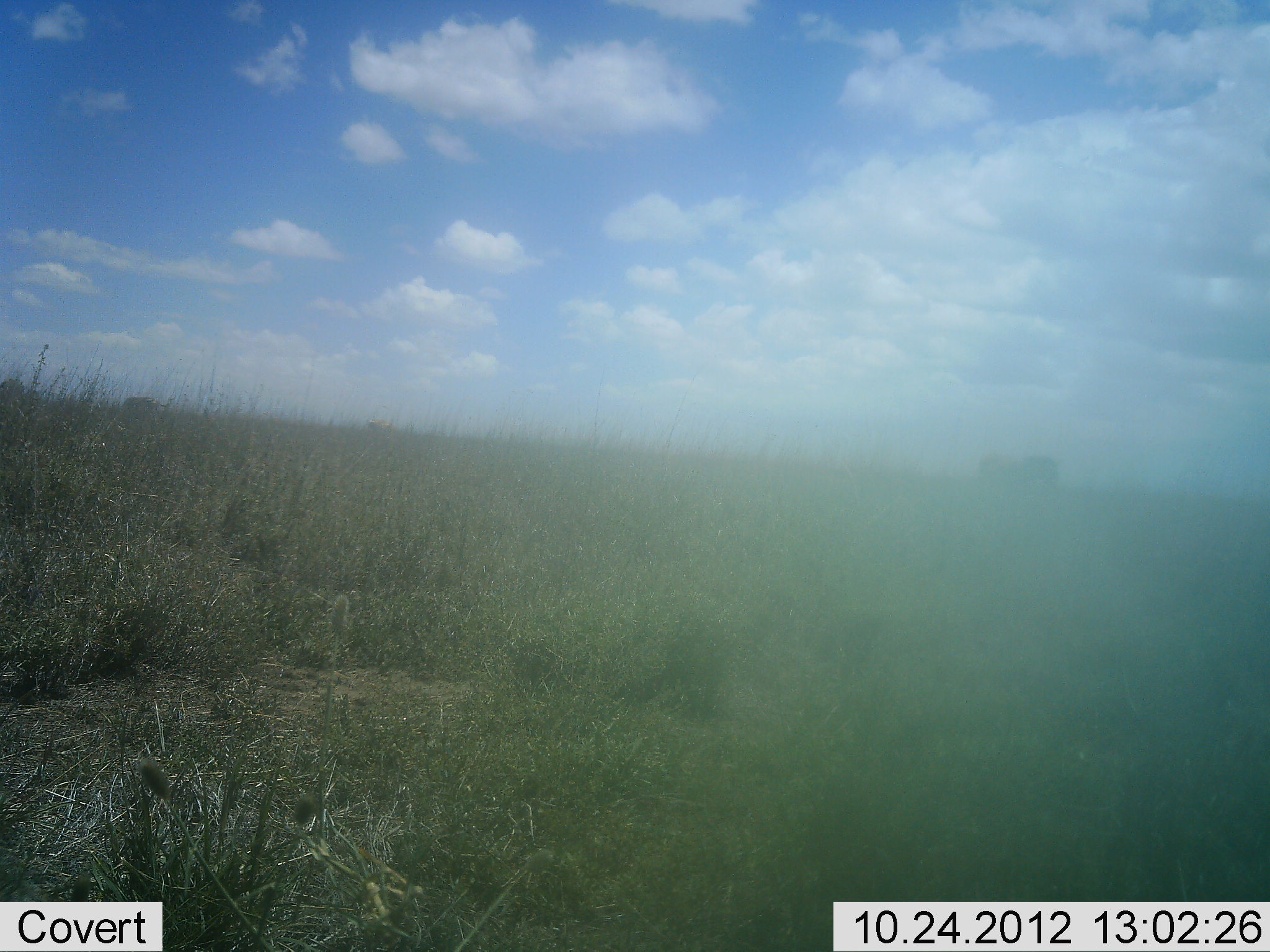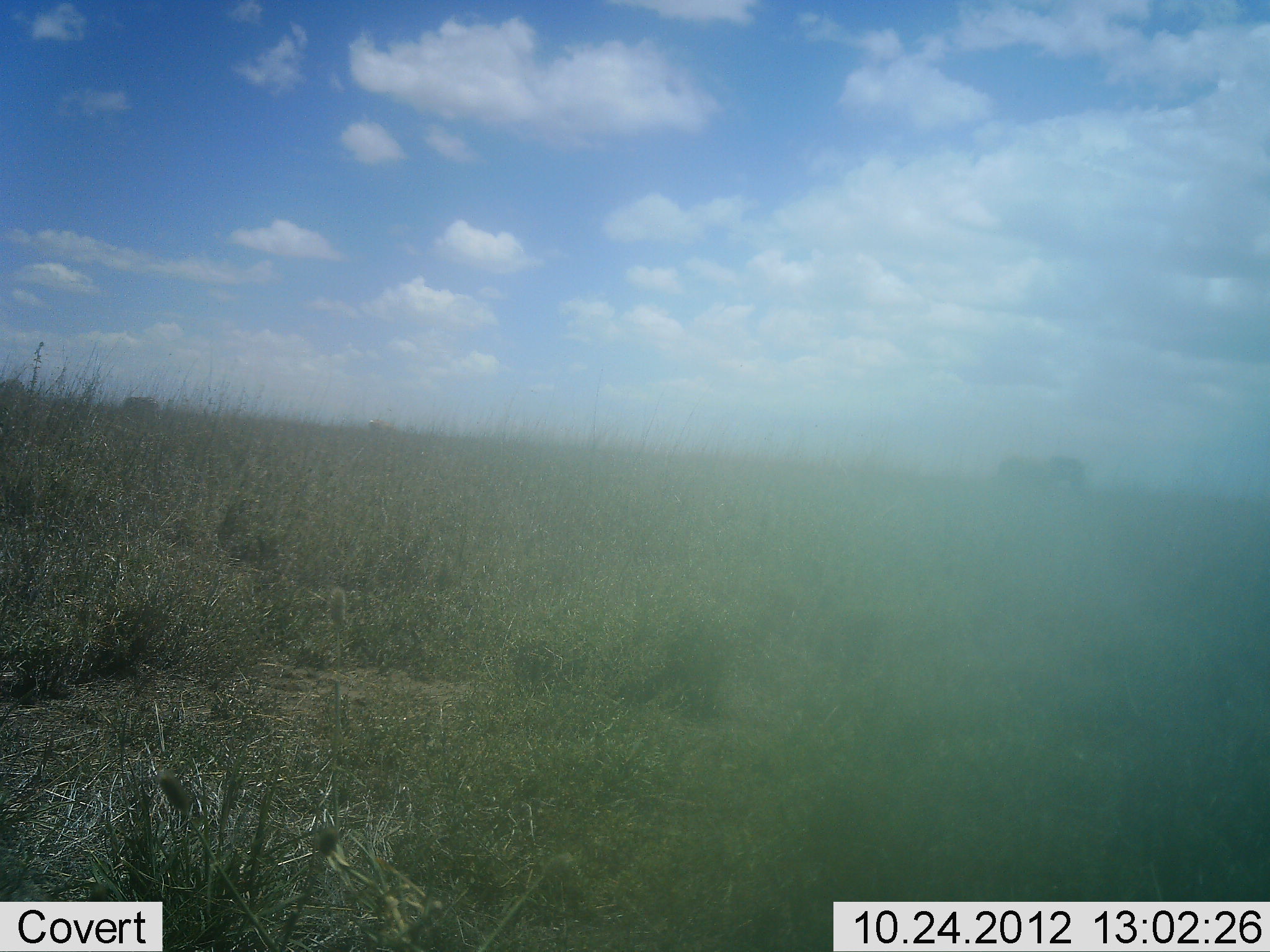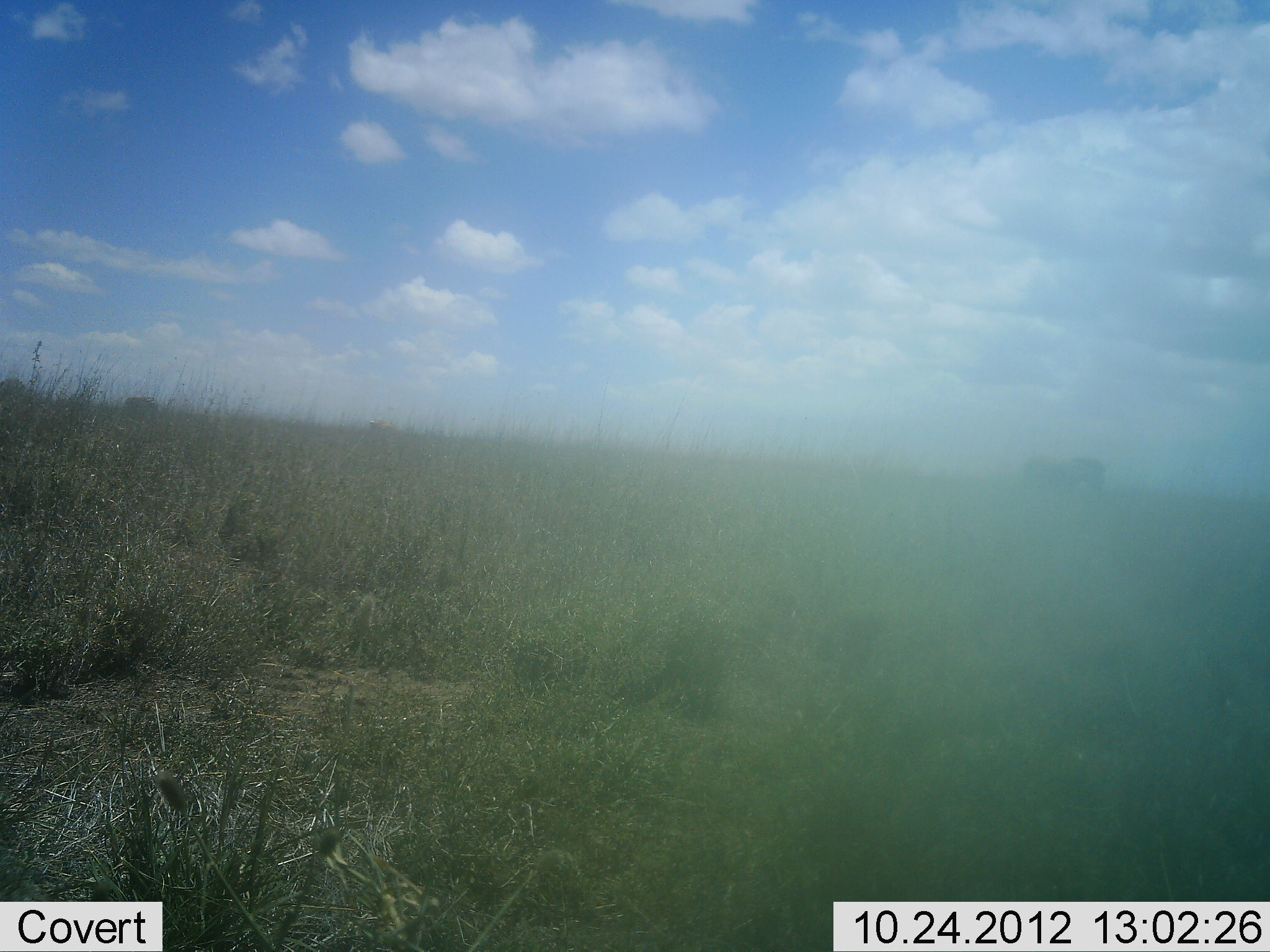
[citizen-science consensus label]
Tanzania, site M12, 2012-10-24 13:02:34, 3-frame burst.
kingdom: Animalia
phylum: Chordata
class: Mammalia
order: Perissodactyla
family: Equidae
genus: Equus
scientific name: Equus quagga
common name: plains zebra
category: zebra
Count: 1.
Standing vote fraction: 10%.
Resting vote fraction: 0%.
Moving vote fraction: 90%.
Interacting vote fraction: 0%.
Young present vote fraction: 0%.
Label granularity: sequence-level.